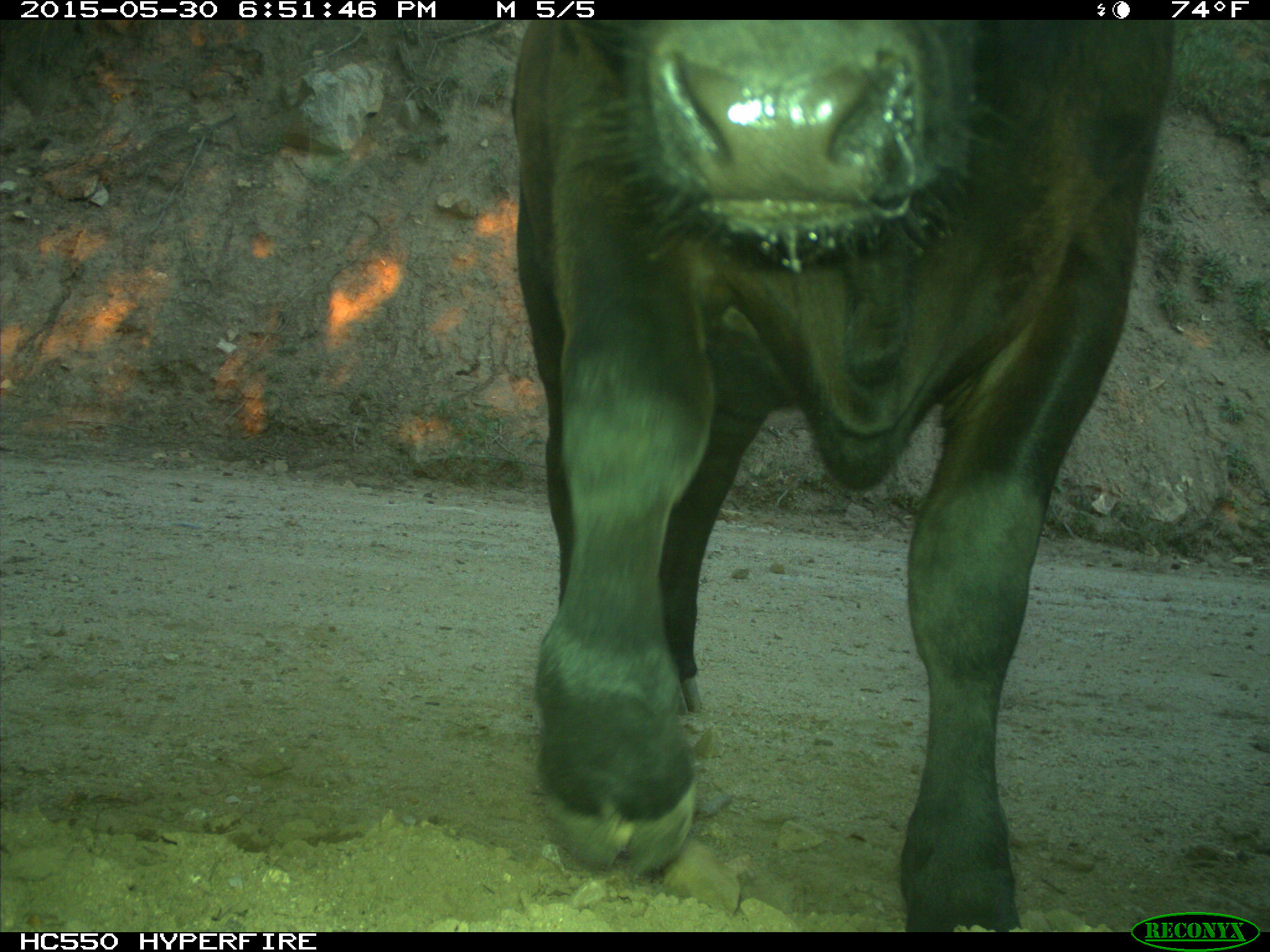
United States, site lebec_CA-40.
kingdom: Animalia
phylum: Chordata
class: Mammalia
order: Artiodactyla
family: Bovidae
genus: Bos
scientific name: Bos taurus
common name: domestic cow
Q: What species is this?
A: Bos taurus (domestic cow).